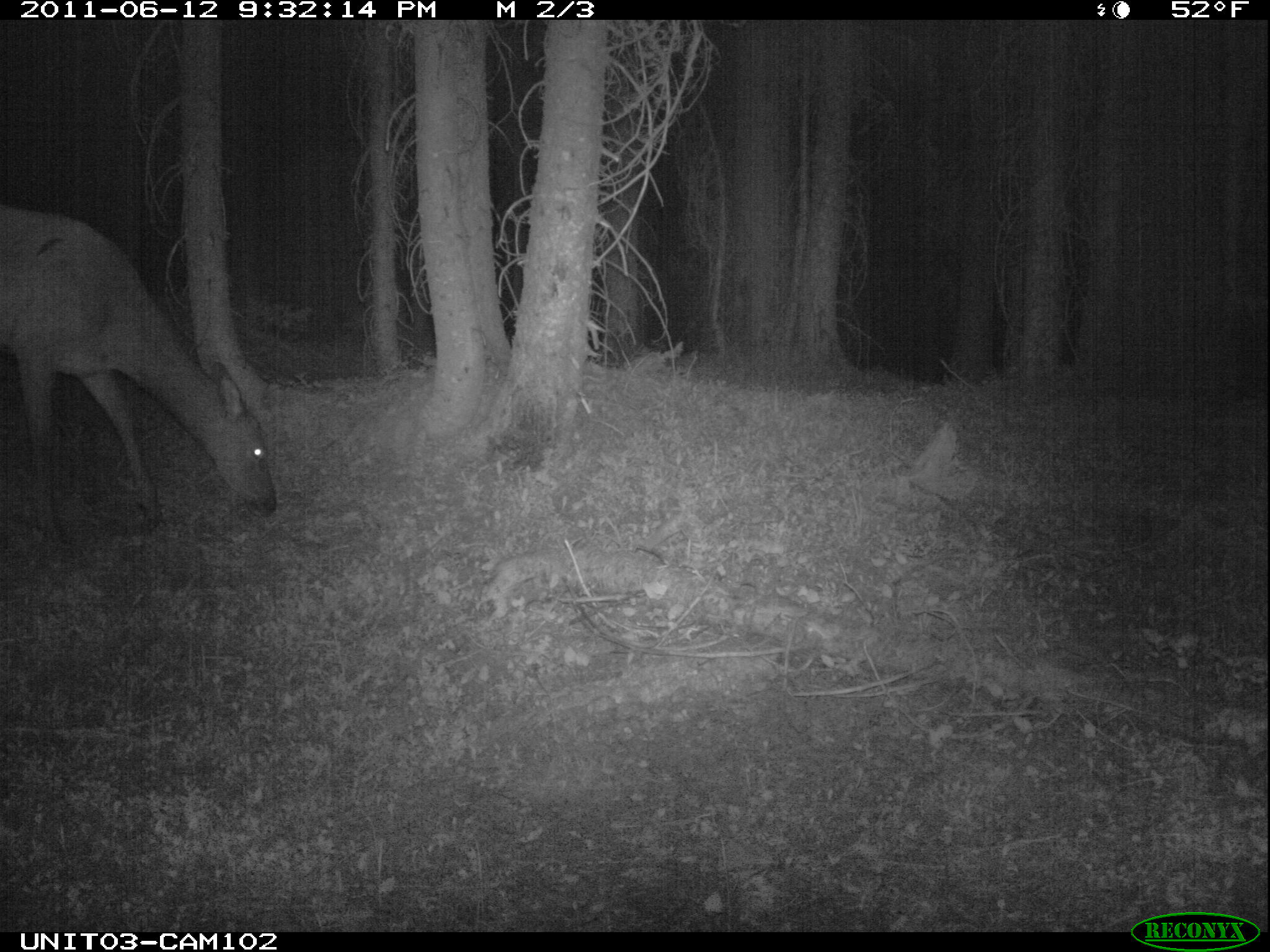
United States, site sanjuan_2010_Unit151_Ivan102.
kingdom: Animalia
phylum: Chordata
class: Mammalia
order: Artiodactyla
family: Cervidae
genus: Cervus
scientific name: Cervus elaphus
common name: red deer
Cervus elaphus (red deer).